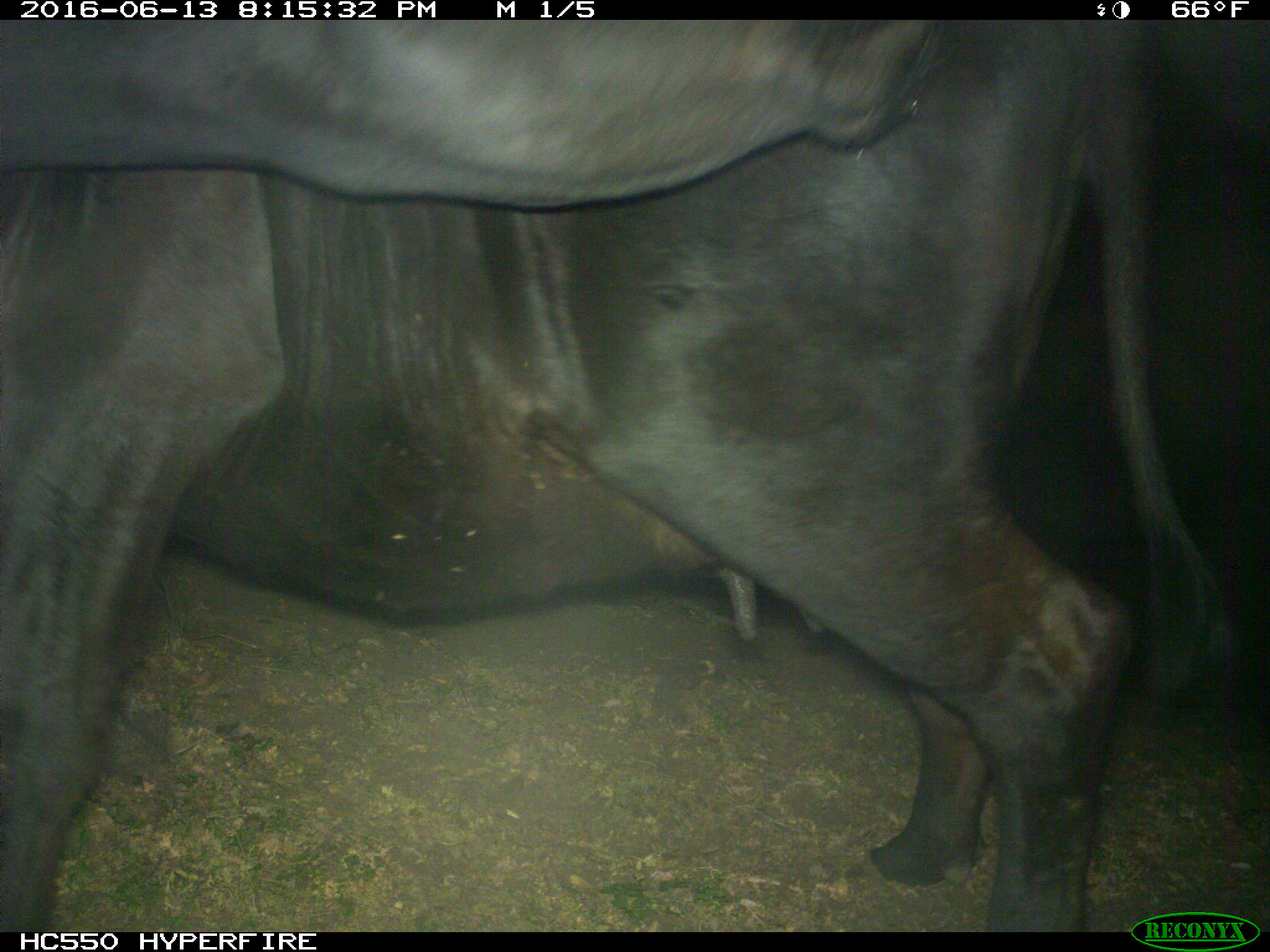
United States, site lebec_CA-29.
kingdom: Animalia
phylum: Chordata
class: Mammalia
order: Artiodactyla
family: Bovidae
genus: Bos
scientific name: Bos taurus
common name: domestic cow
Bos taurus (domestic cow).